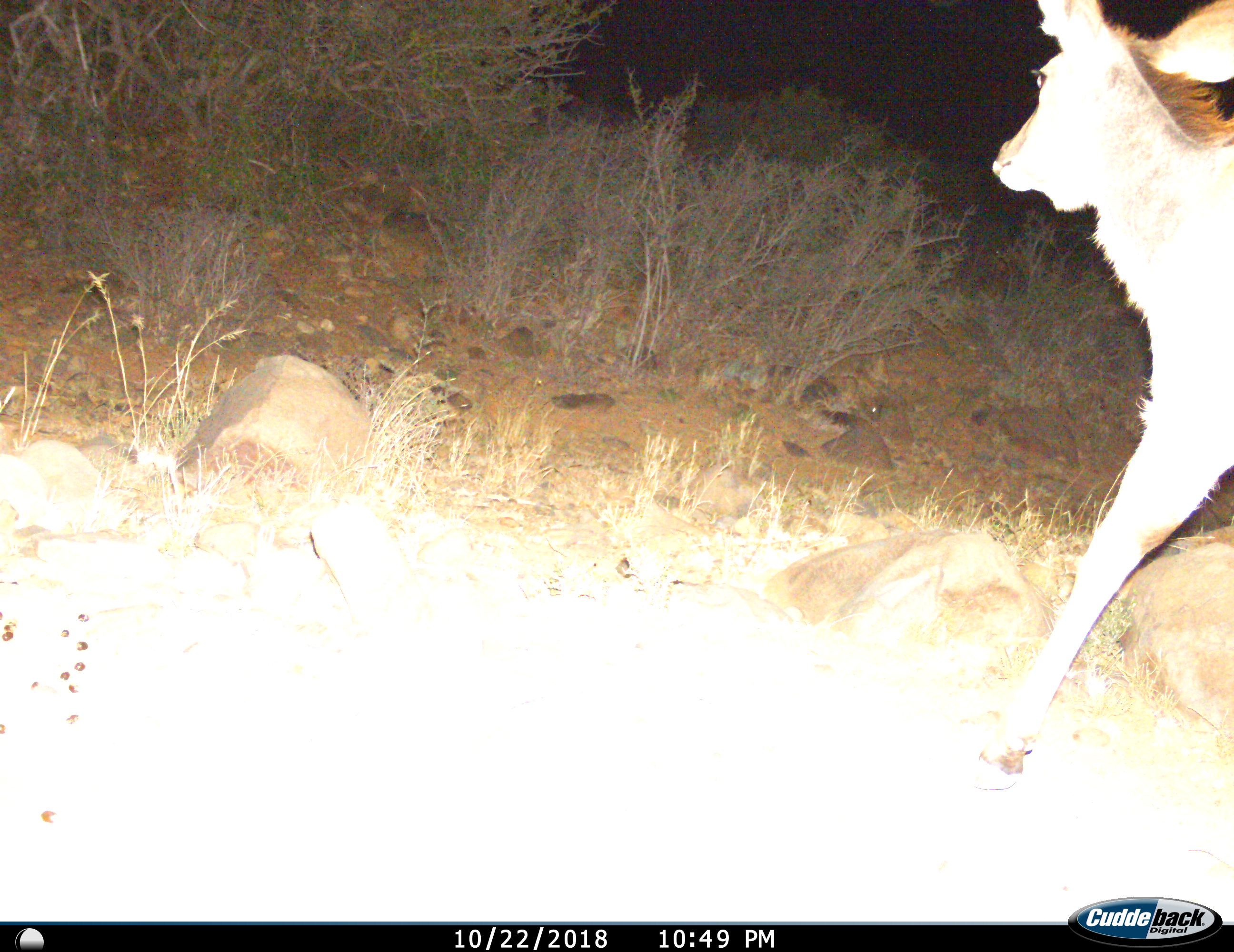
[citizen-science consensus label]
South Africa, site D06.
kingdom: Animalia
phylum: Chordata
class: Mammalia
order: Artiodactyla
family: Bovidae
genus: Tragelaphus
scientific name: Tragelaphus strepsiceros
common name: greater kudu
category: kudu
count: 1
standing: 0%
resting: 0%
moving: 100%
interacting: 0%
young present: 0%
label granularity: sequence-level